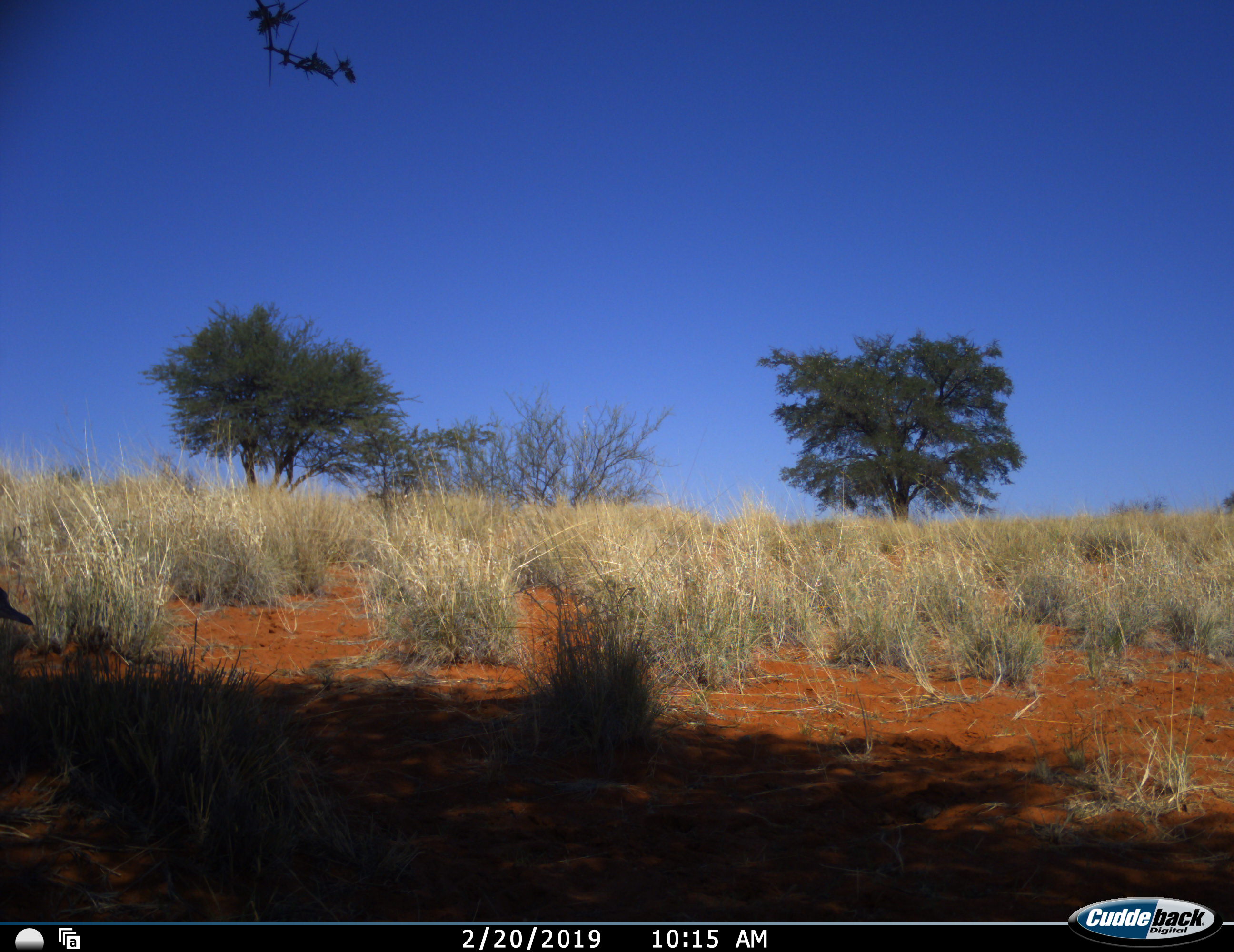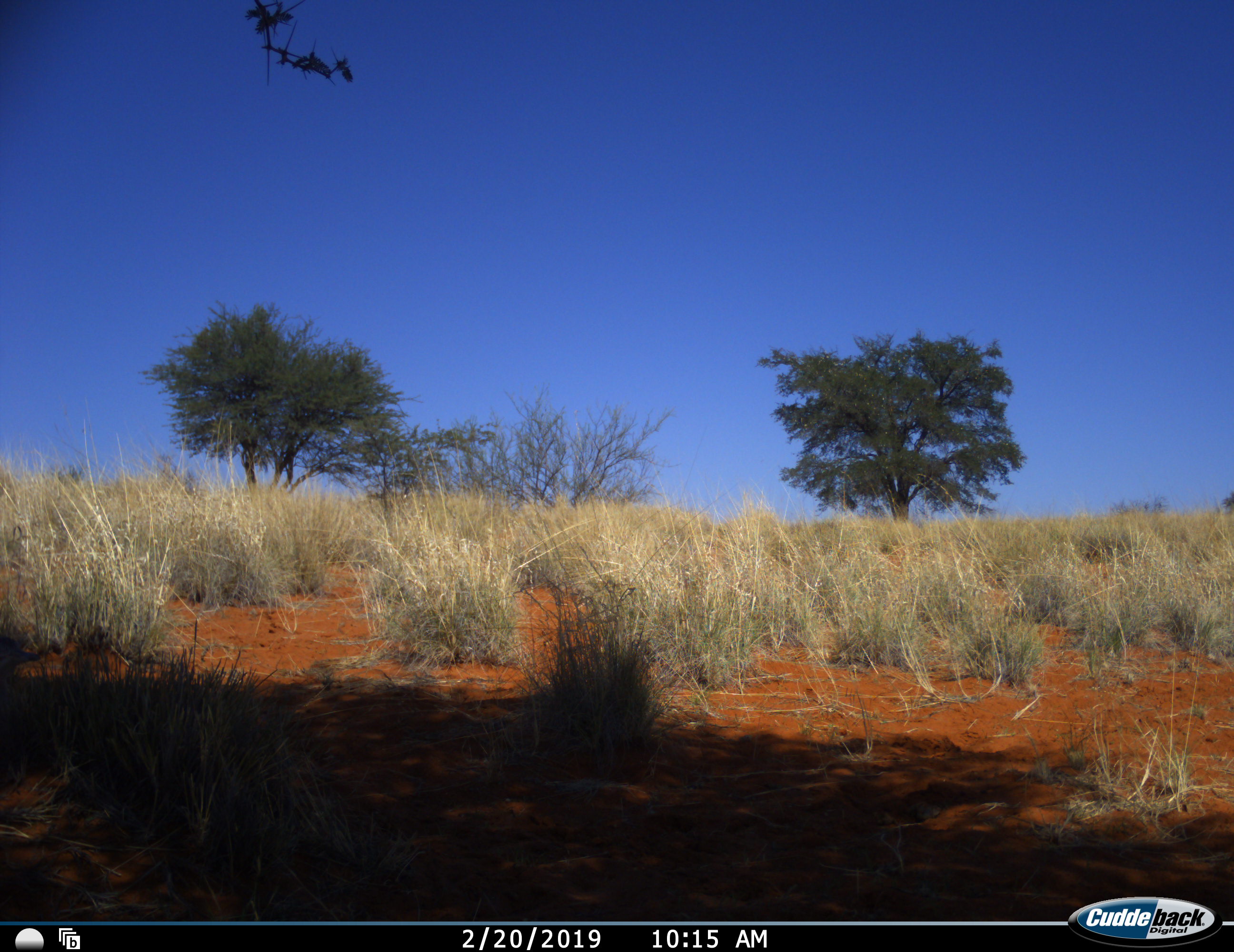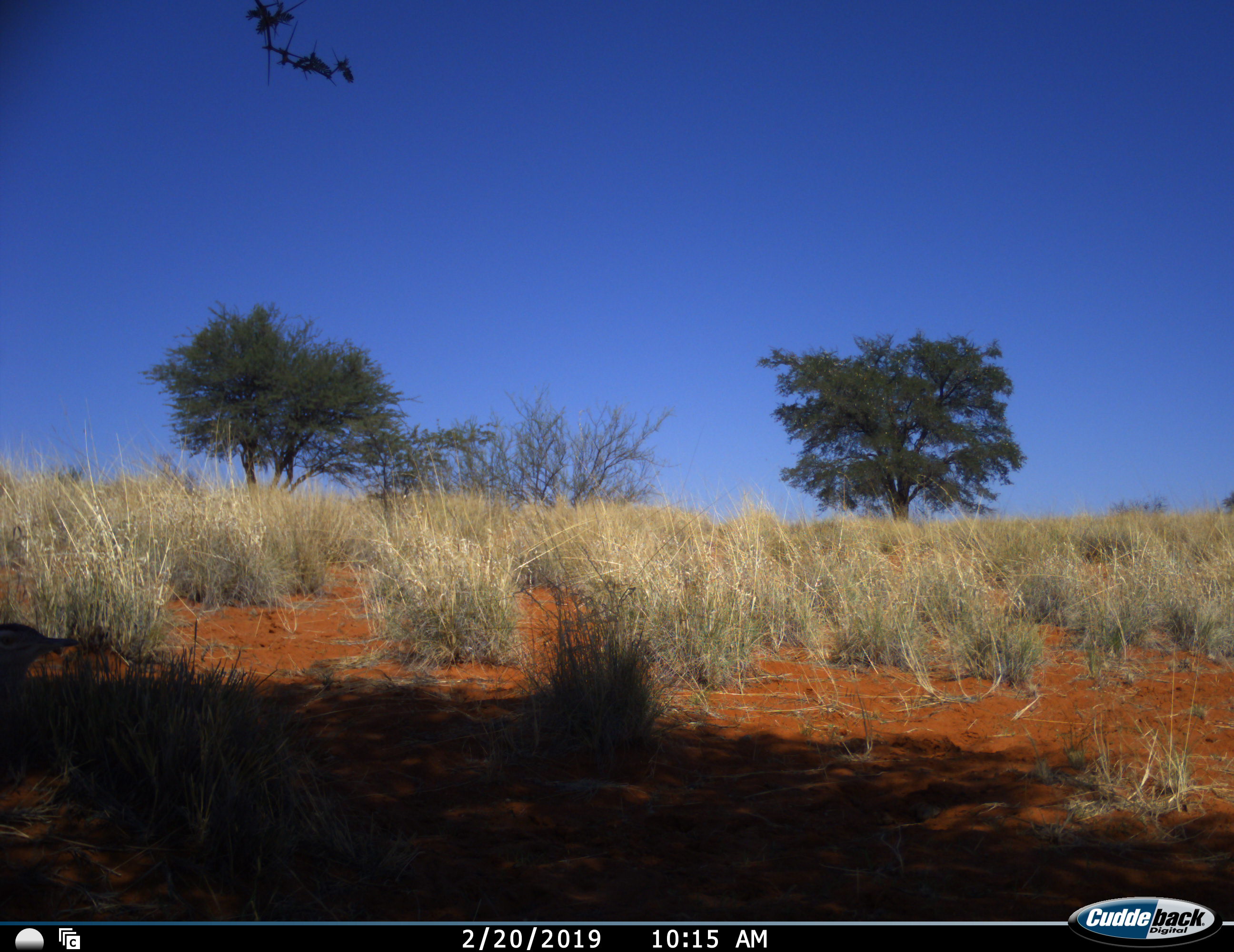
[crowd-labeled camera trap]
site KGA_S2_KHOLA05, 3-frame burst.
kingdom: Animalia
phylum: Chordata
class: Aves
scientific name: Aves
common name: bird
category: birdother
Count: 1.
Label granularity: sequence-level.